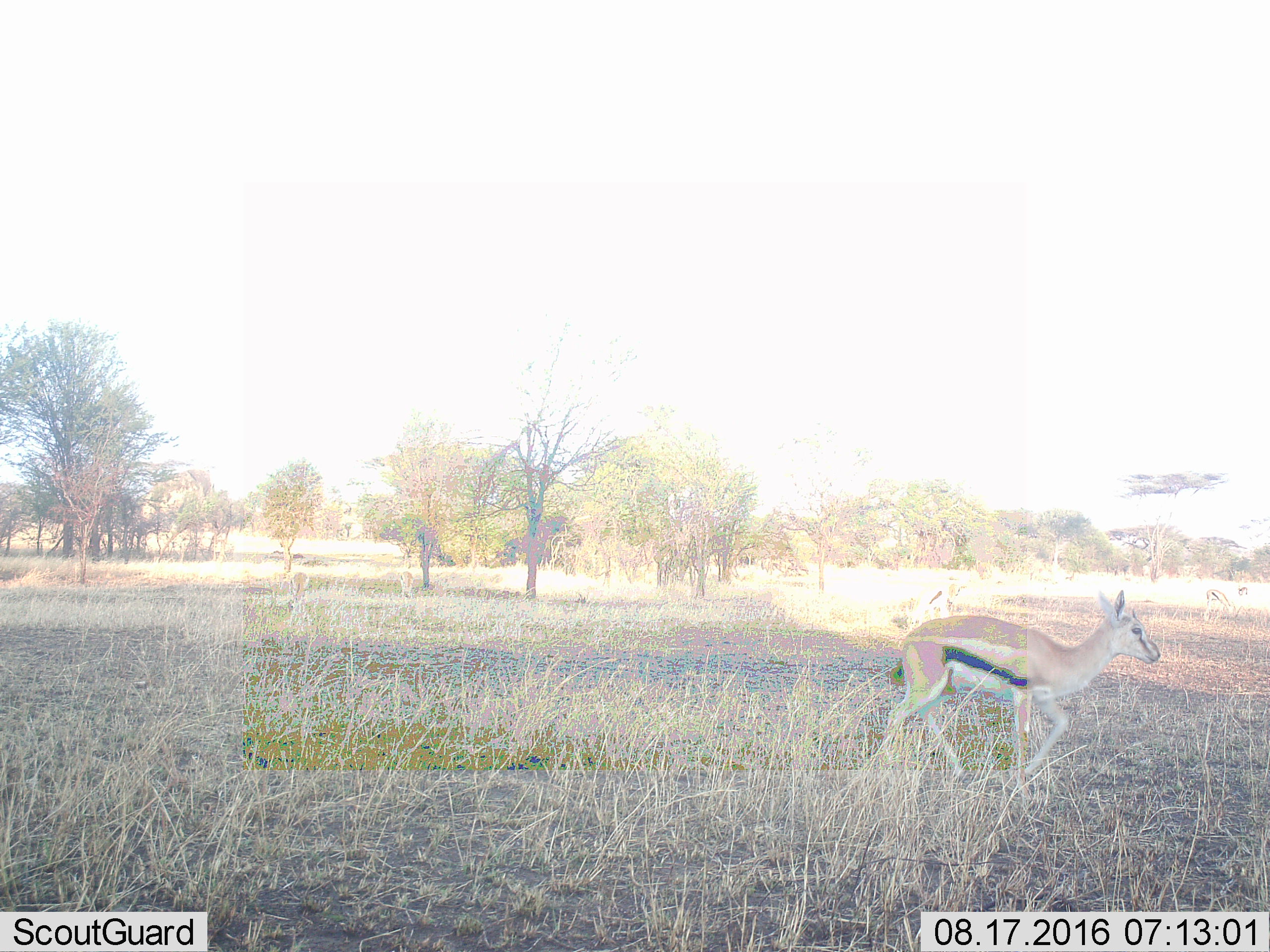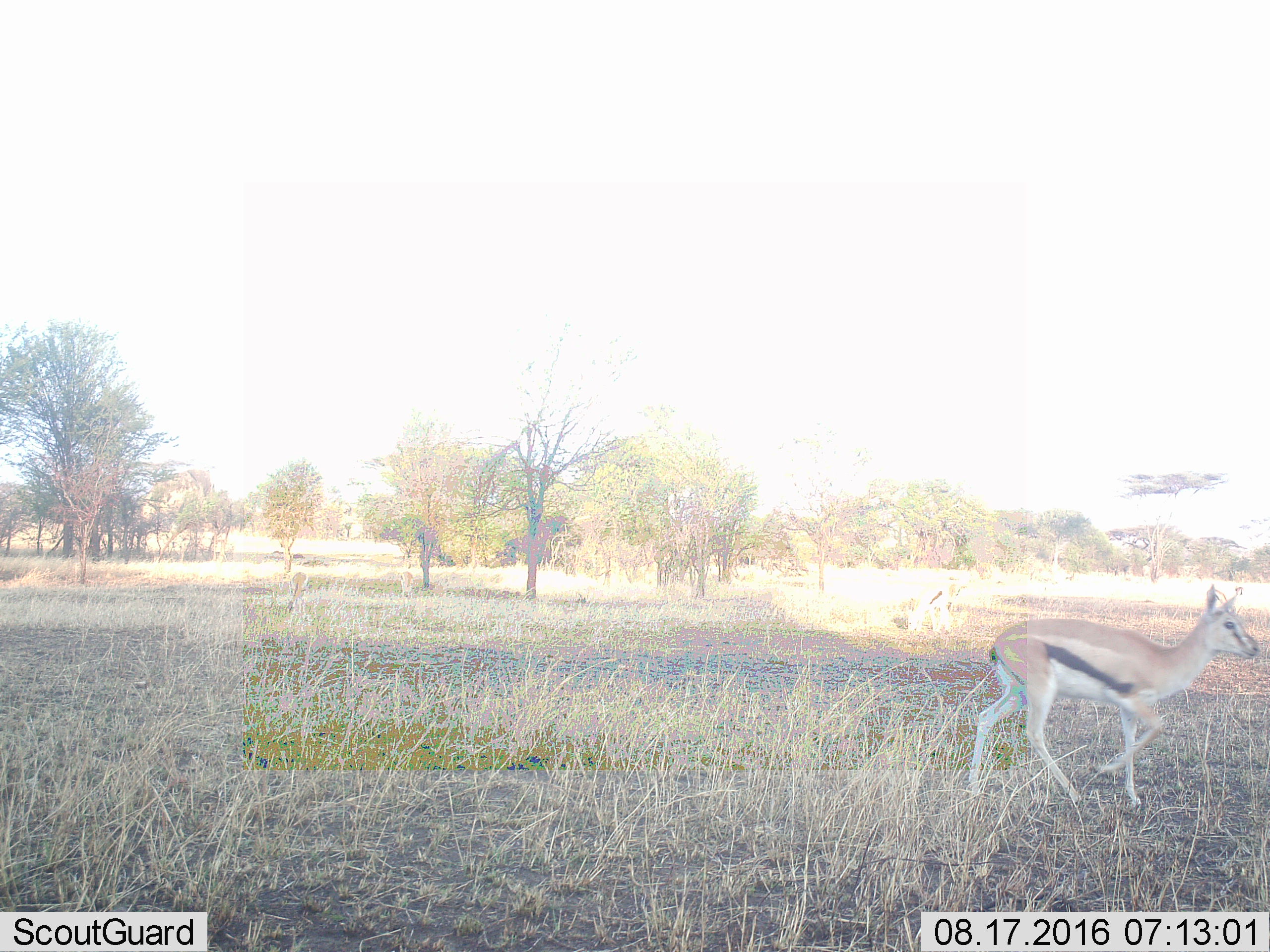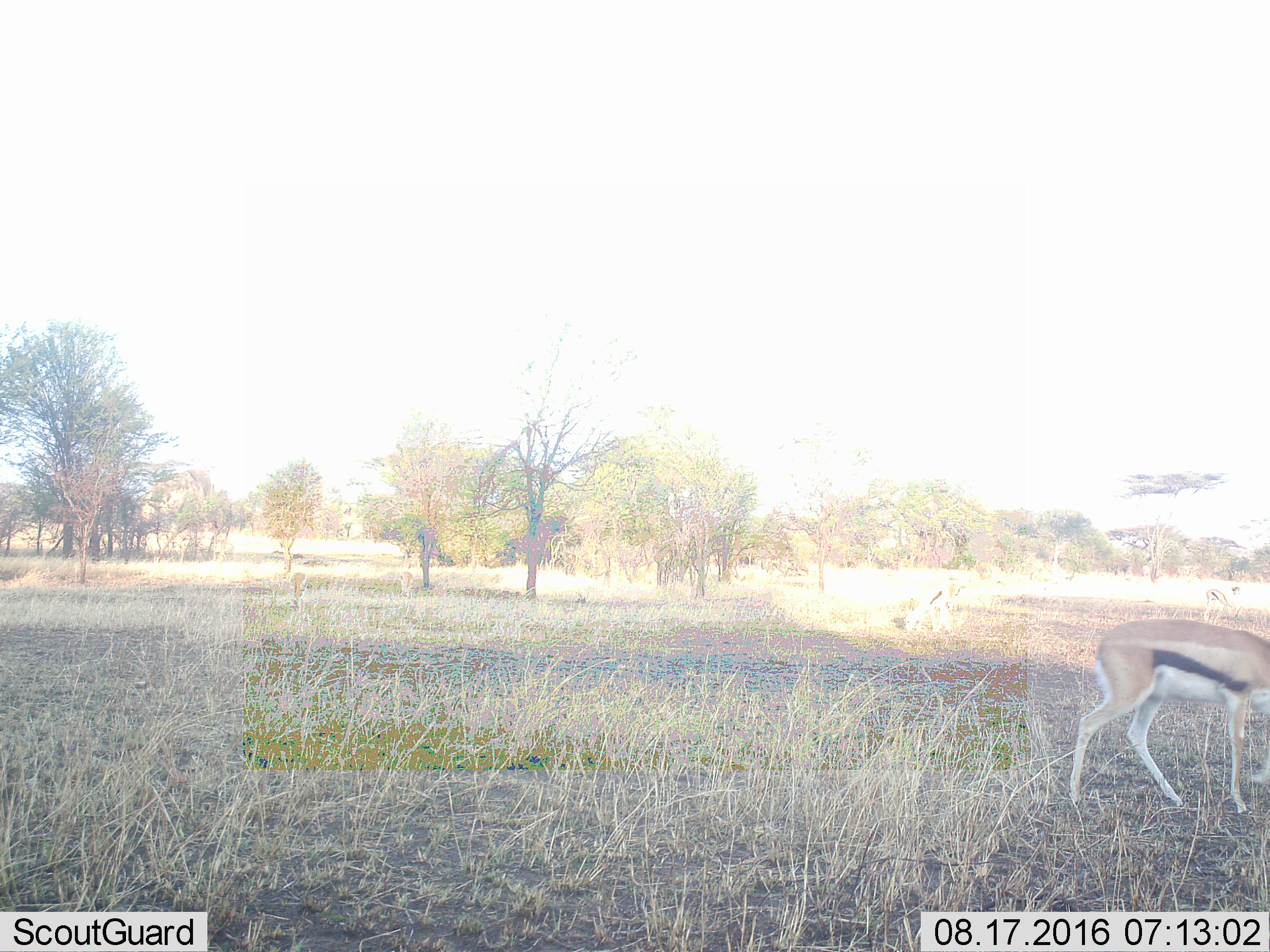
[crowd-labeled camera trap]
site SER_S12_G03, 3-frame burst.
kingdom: Animalia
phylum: Chordata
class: Mammalia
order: Artiodactyla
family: Bovidae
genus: Eudorcas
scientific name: Eudorcas thomsonii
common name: thomson's gazelle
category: gazellethomsons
Gazellethomsons (thomson's gazelle) (Eudorcas thomsonii), count 6. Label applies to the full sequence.